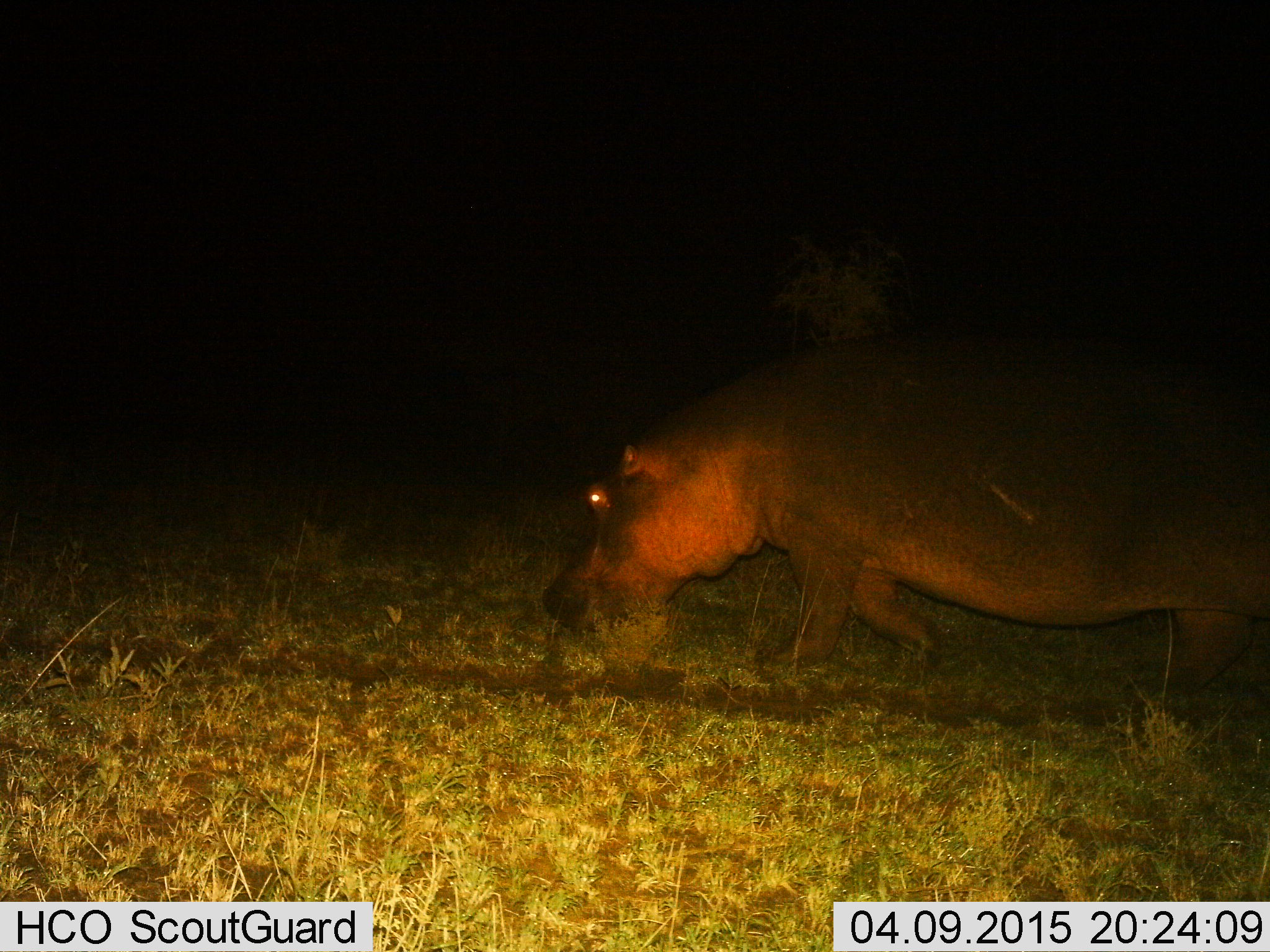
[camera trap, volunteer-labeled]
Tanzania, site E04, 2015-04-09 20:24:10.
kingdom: Animalia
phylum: Chordata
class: Mammalia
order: Artiodactyla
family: Hippopotamidae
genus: Hippopotamus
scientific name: Hippopotamus amphibius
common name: hippopotamus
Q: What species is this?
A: Hippopotamus (Hippopotamus amphibius).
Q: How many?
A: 1.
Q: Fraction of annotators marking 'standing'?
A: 20%.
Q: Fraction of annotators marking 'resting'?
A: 0%.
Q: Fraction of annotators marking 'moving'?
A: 80%.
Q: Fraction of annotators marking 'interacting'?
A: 0%.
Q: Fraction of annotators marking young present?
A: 0%.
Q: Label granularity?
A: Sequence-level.